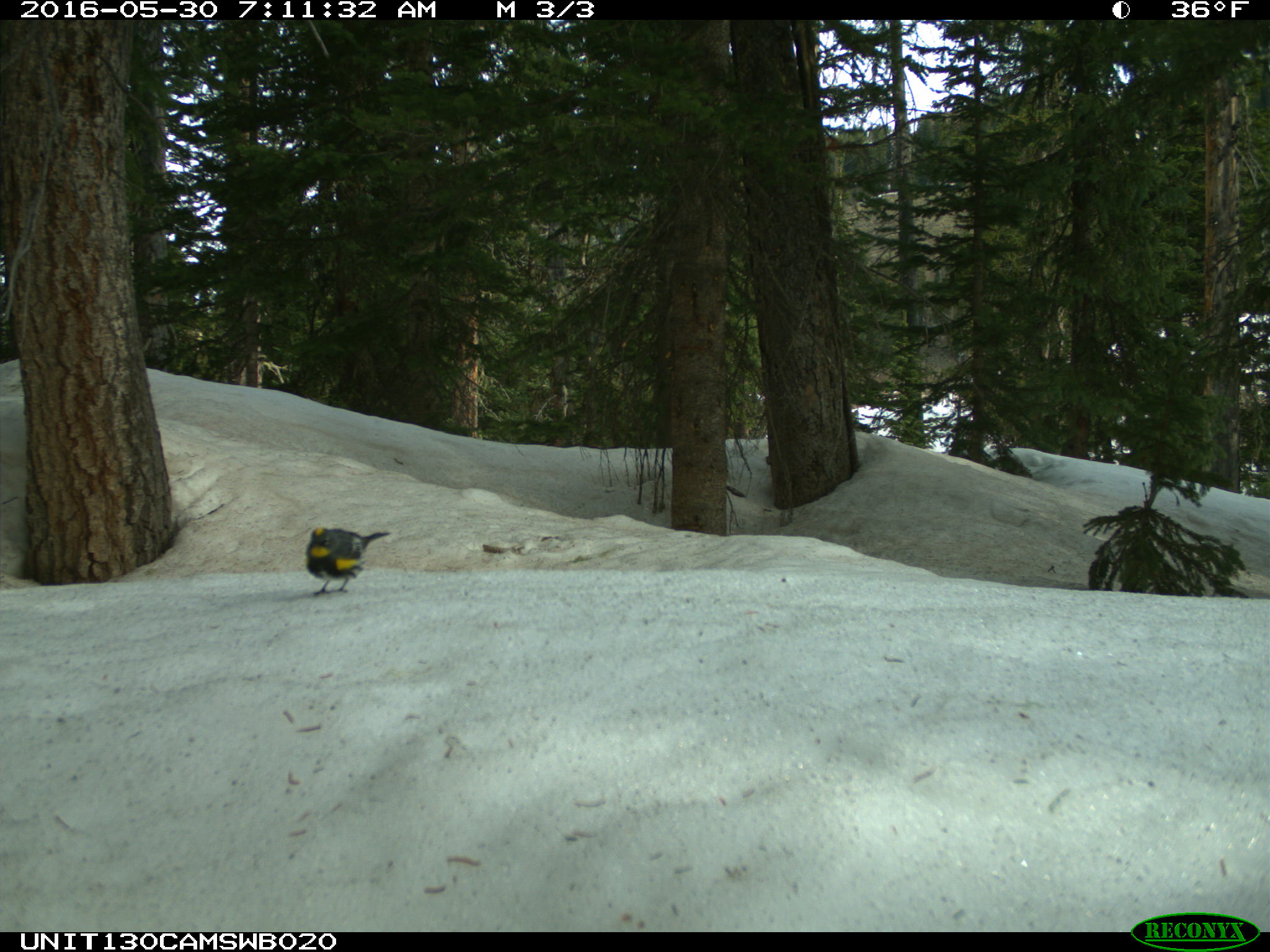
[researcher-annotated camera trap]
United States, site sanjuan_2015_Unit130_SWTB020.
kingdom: Animalia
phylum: Chordata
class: Aves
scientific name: Aves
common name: birds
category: unidentified bird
Unidentified bird (birds) (Aves).